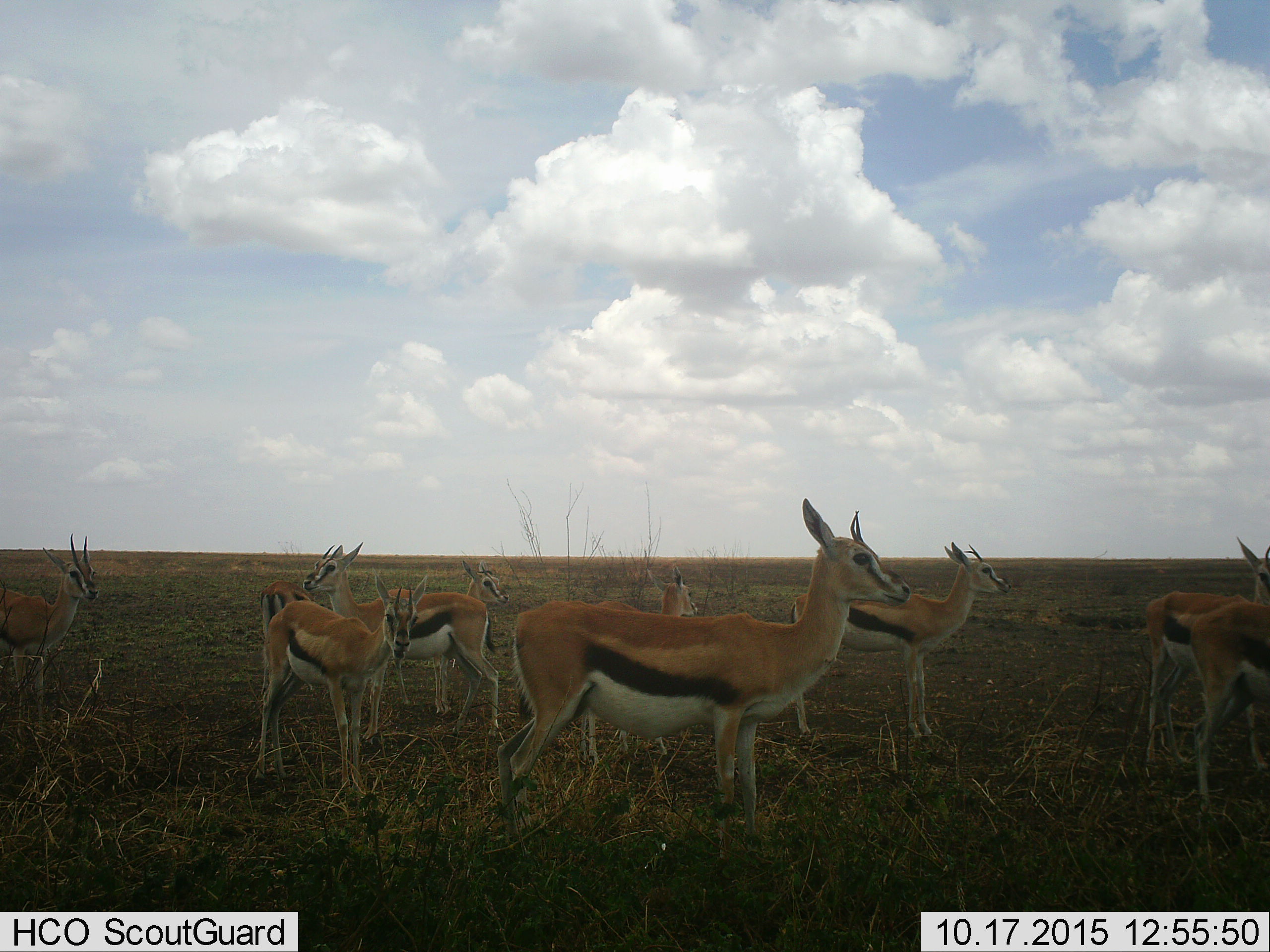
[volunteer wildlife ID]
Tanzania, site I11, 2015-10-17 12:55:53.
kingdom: Animalia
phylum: Chordata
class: Mammalia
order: Artiodactyla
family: Bovidae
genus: Eudorcas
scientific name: Eudorcas thomsonii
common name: thomson's gazelle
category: gazellethomsons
Gazellethomsons (thomson's gazelle) (Eudorcas thomsonii), count 10. Behavior (volunteer vote fractions): standing 90%, resting 0%, moving 10%, interacting 0%. Young present (vote fraction): 10%. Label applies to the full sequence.